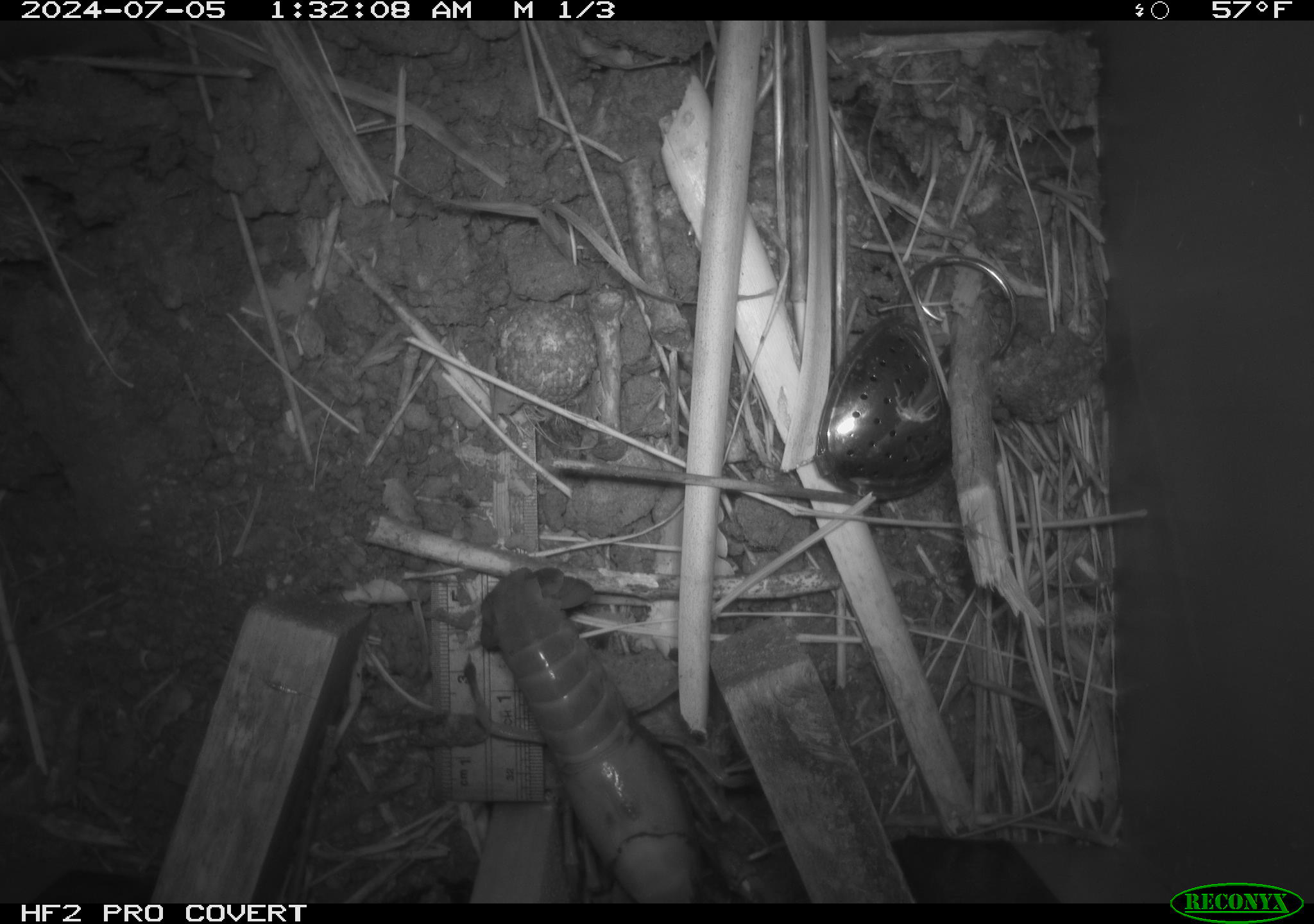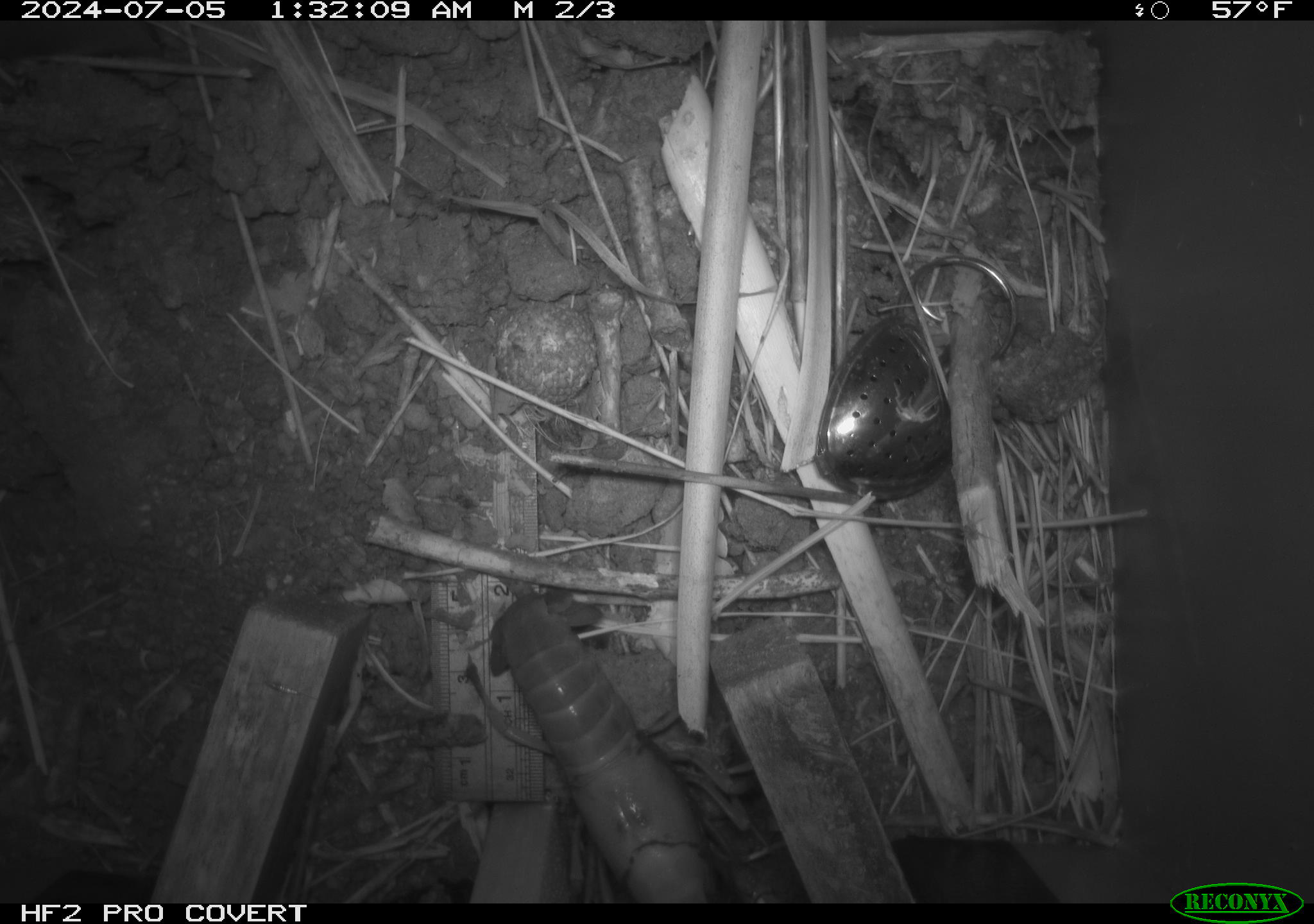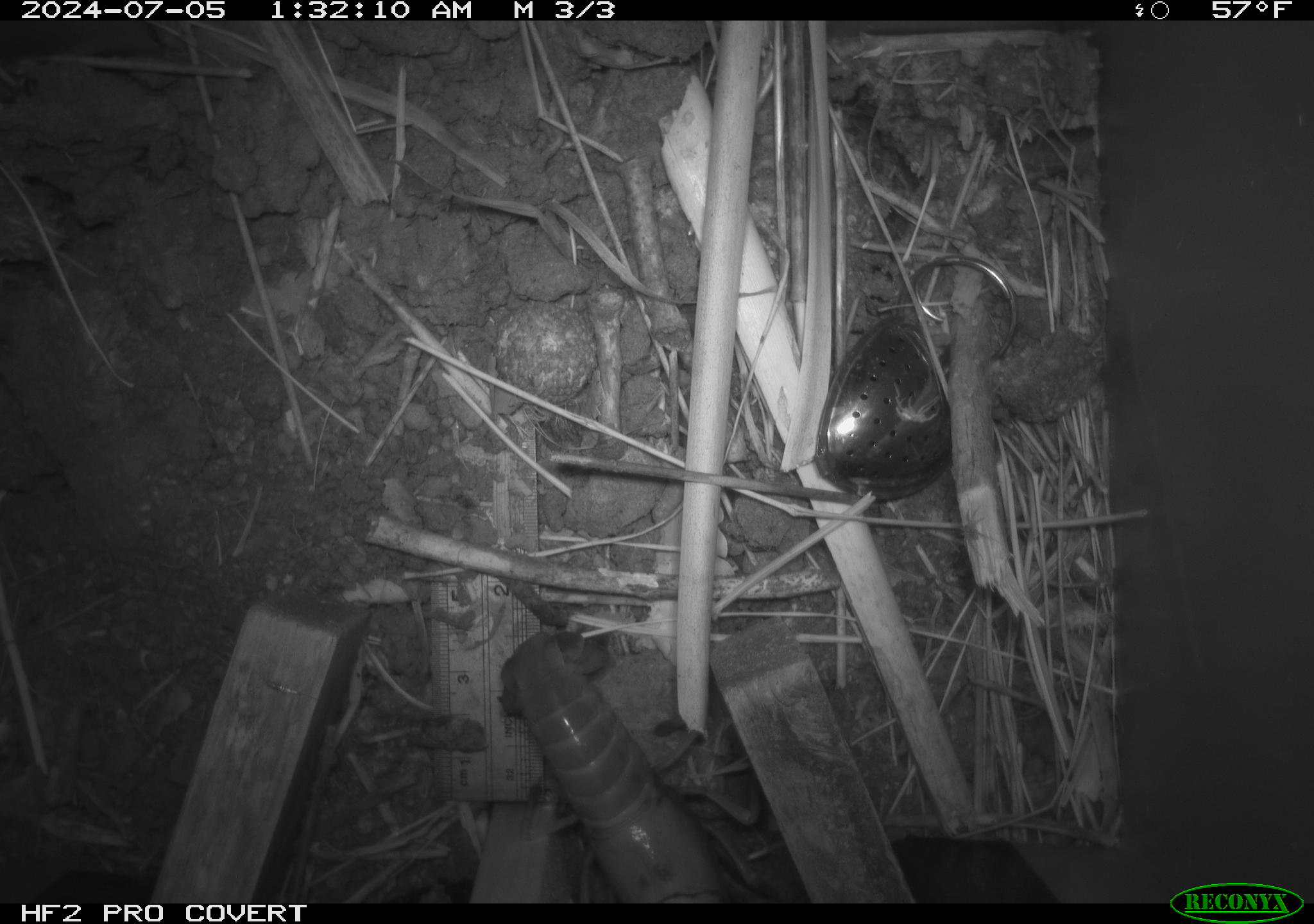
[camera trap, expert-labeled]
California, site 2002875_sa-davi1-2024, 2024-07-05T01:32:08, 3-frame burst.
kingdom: Animalia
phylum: Arthropoda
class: Malacostraca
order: Decapoda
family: Palinuridae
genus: Jasus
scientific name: Jasus edwardsii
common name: crayfish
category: crayfish species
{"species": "crayfish species (crayfish) (Jasus edwardsii)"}